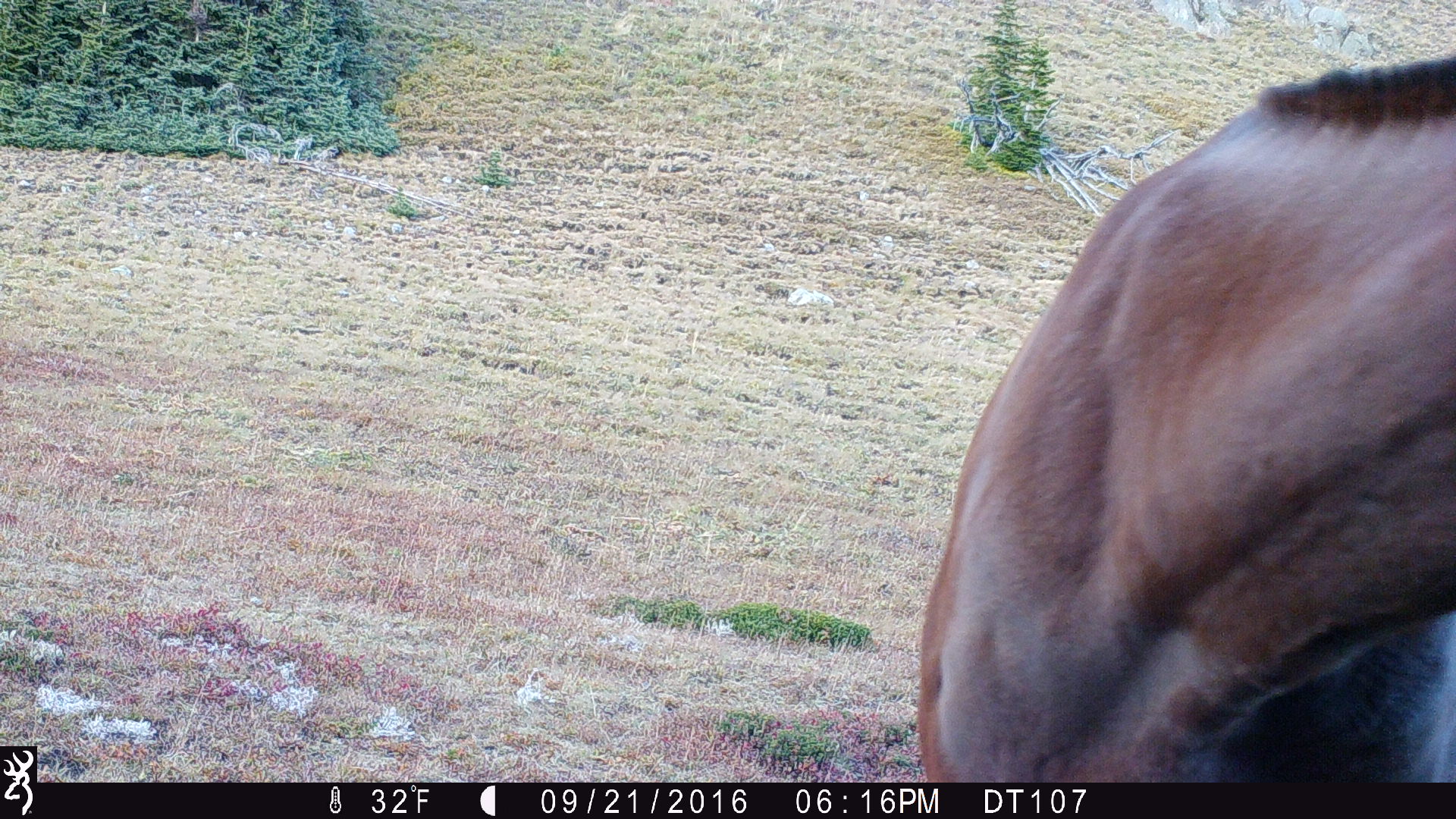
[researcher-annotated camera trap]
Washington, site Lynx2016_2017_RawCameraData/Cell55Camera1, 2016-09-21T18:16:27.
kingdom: Animalia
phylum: Chordata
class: Mammalia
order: Perissodactyla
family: Equidae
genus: Equus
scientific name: Equus caballus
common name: domestic horse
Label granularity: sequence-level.